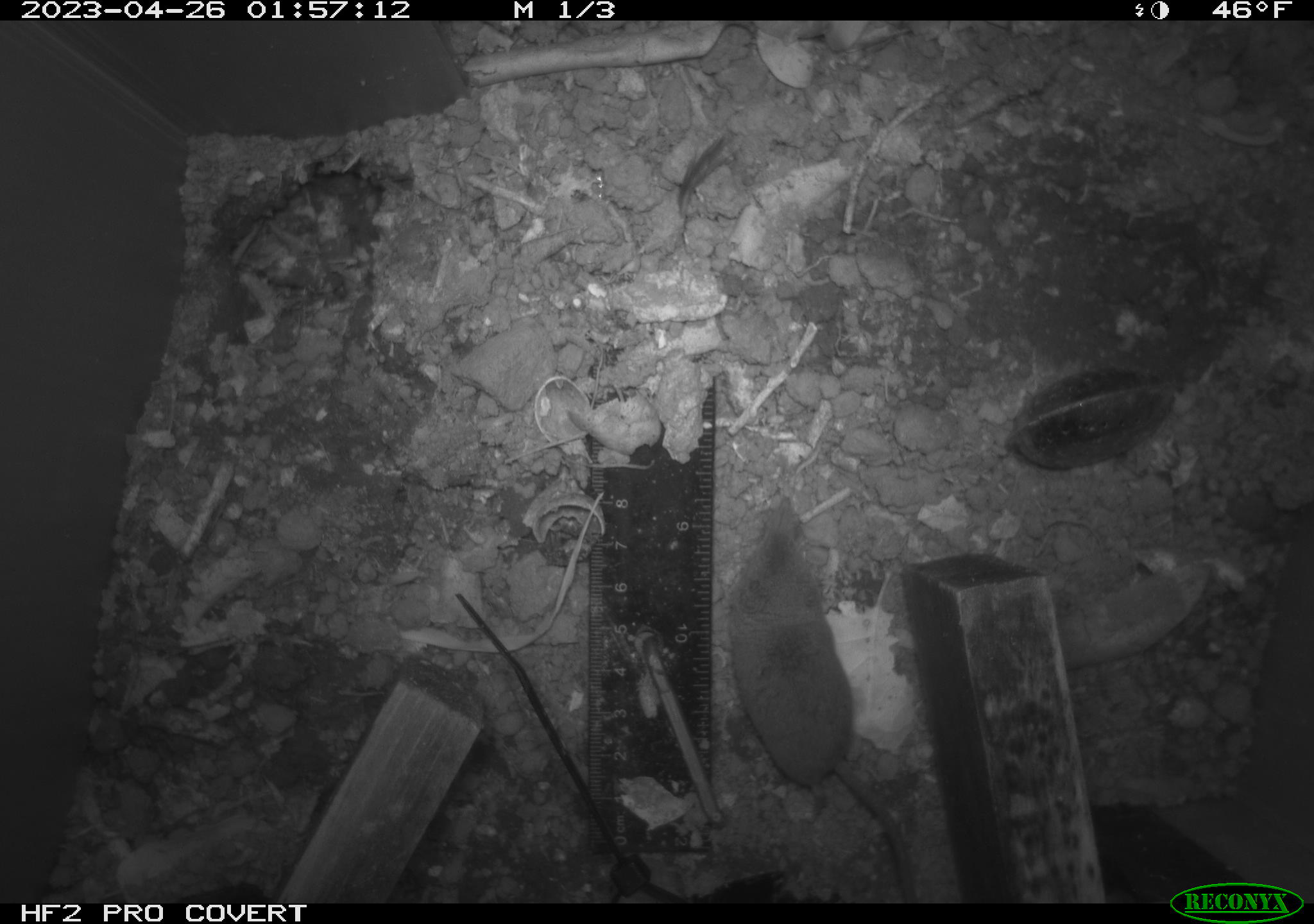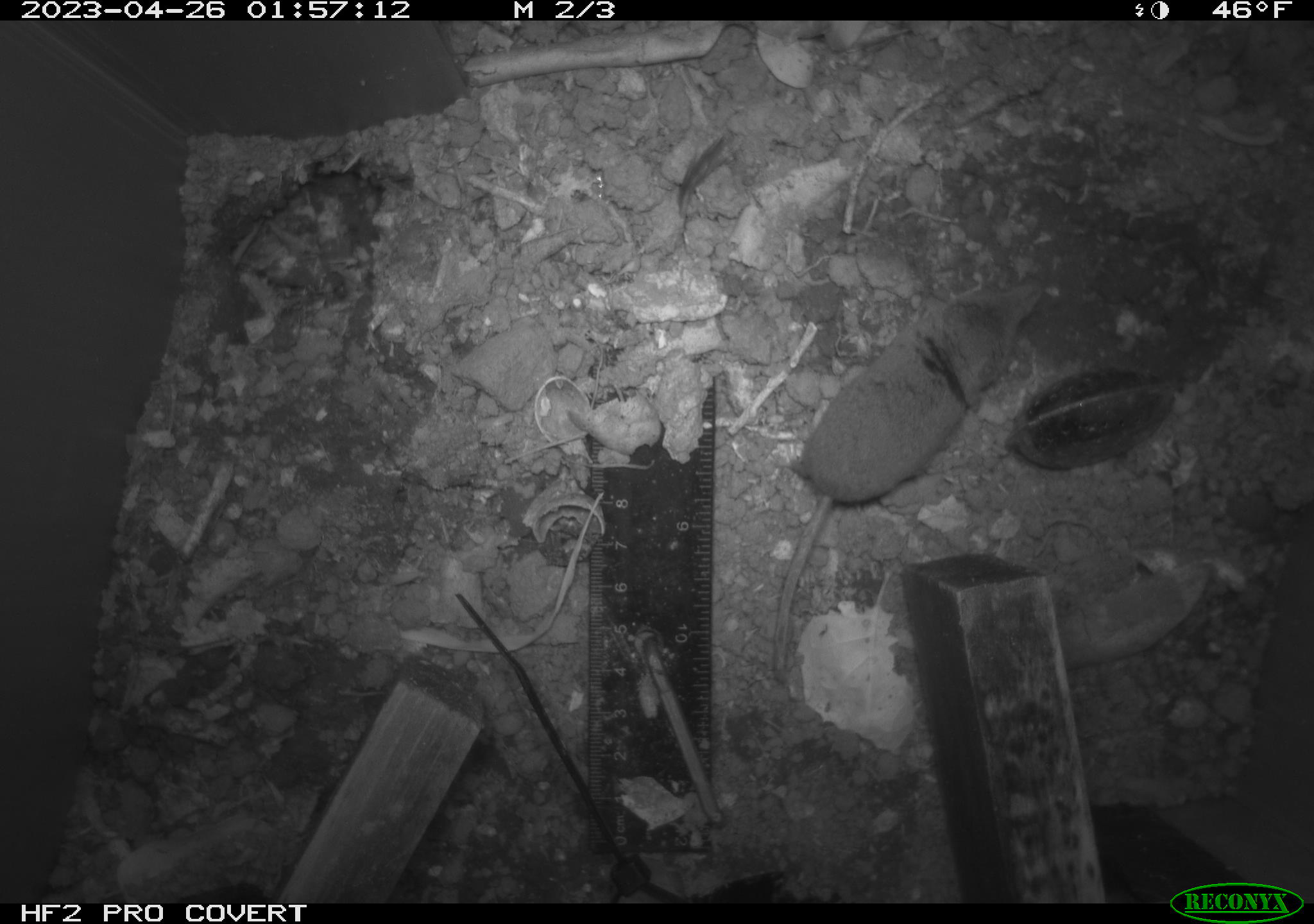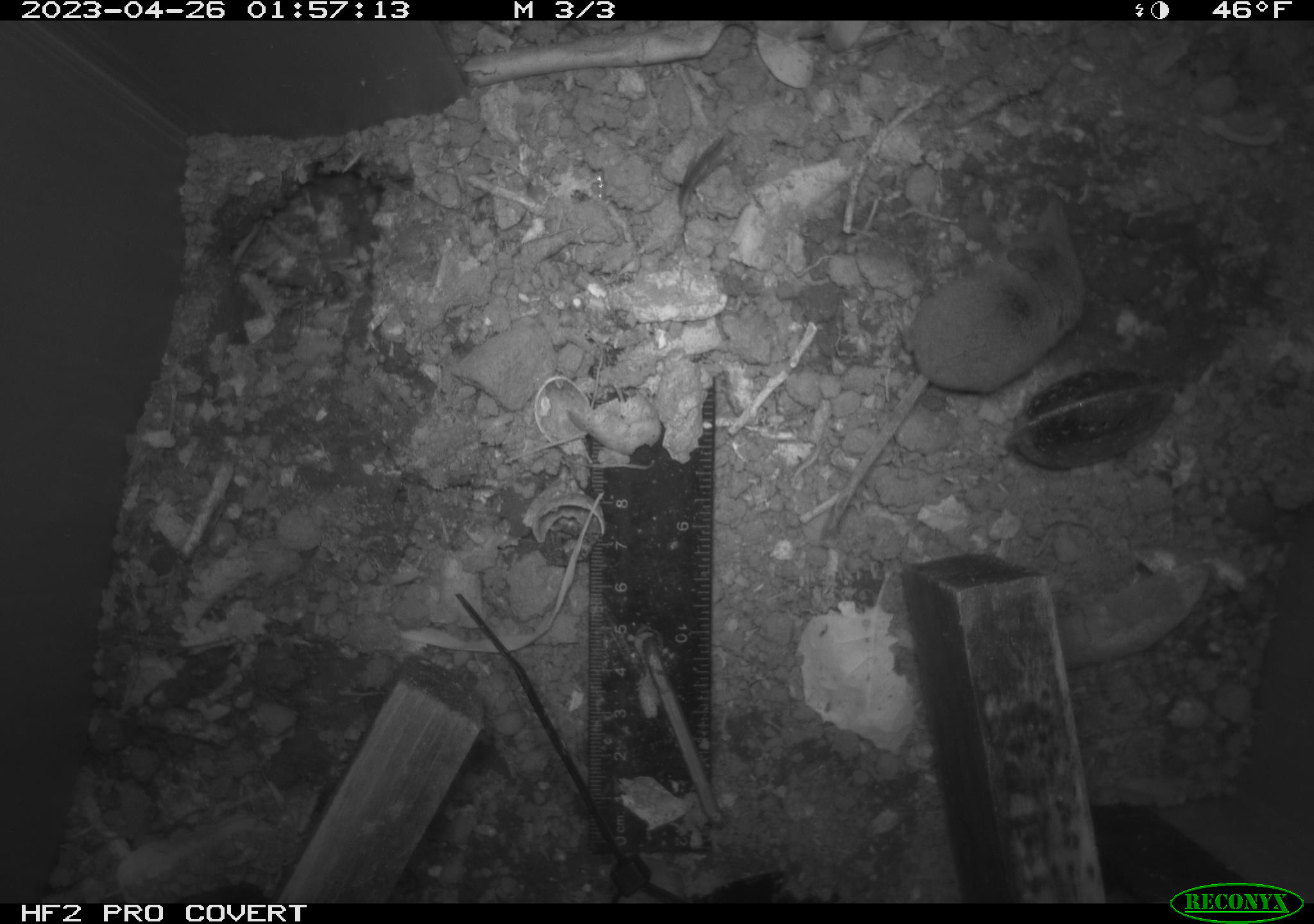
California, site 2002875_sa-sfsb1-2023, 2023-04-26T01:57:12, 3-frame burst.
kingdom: Animalia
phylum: Chordata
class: Mammalia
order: Eulipotyphla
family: Soricidae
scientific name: Soricidae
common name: shrews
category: soricidae family